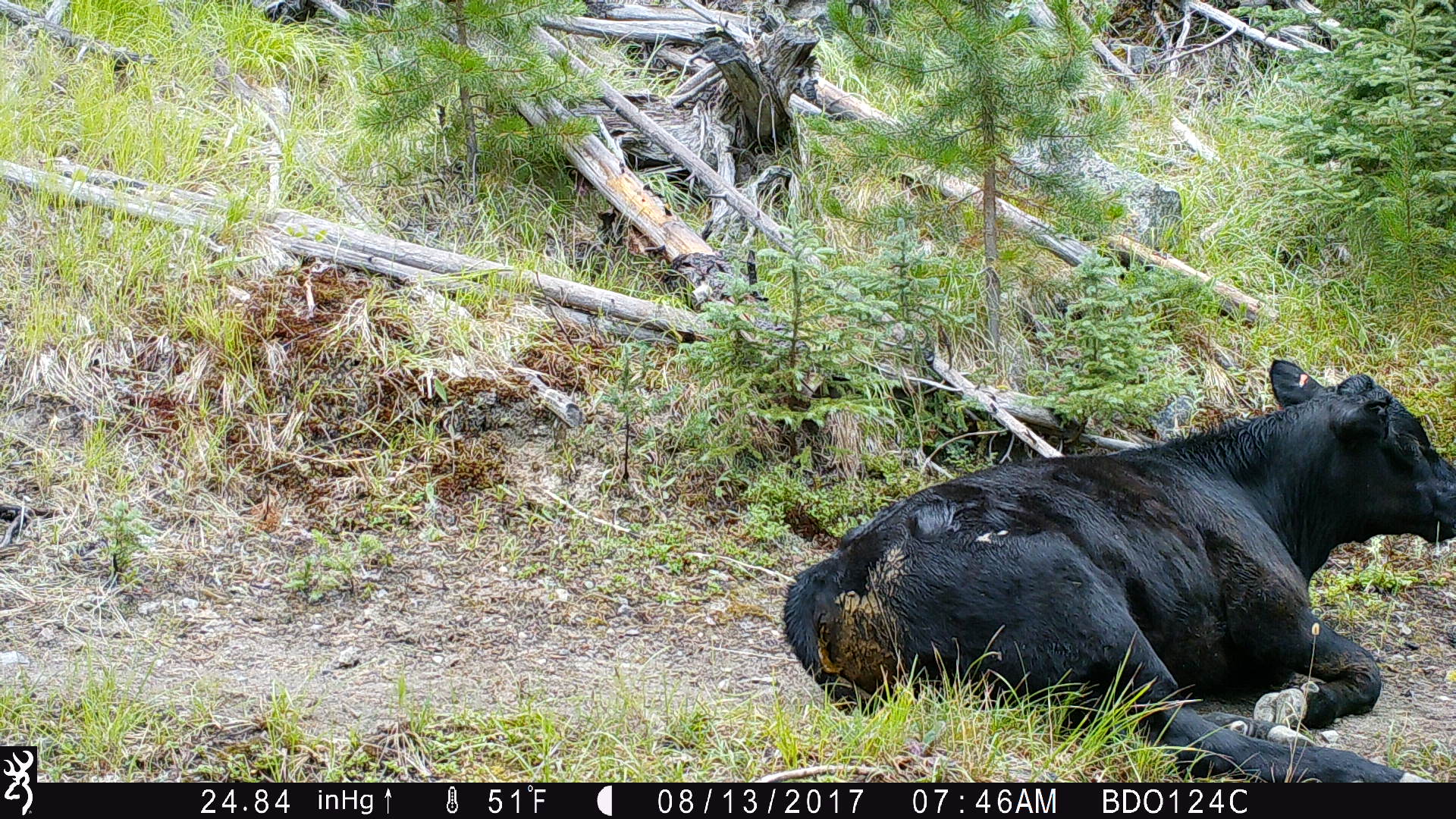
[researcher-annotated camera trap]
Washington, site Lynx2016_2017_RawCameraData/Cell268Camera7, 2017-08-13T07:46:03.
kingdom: Animalia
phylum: Chordata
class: Mammalia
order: Artiodactyla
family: Bovidae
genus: Bos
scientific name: Bos taurus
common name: domestic cattle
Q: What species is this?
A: Domestic cattle (Bos taurus).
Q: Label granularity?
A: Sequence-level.